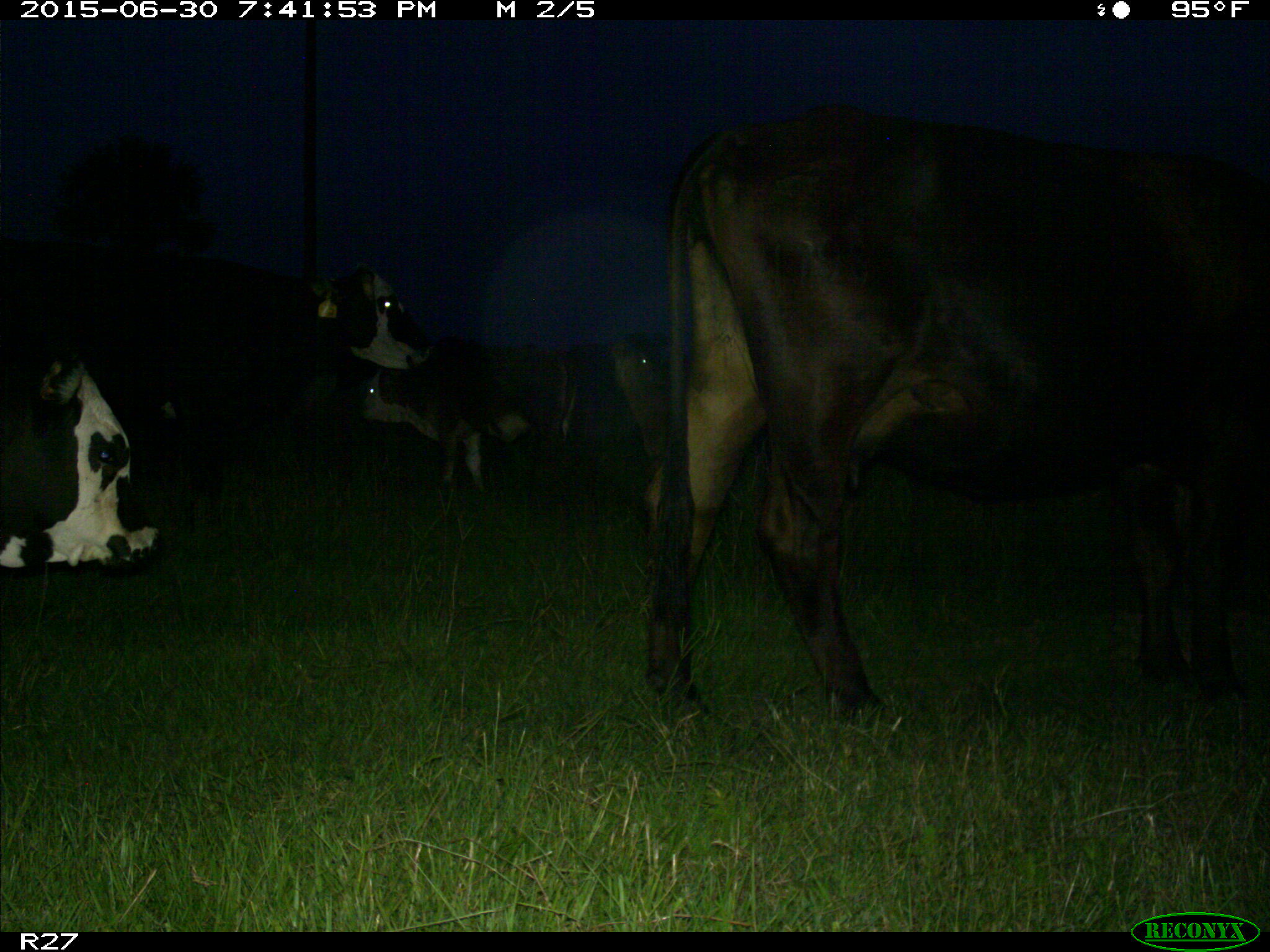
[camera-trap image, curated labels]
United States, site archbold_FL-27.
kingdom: Animalia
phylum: Chordata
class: Mammalia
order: Artiodactyla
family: Bovidae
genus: Bos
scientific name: Bos taurus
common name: domestic cow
Bos taurus (domestic cow).